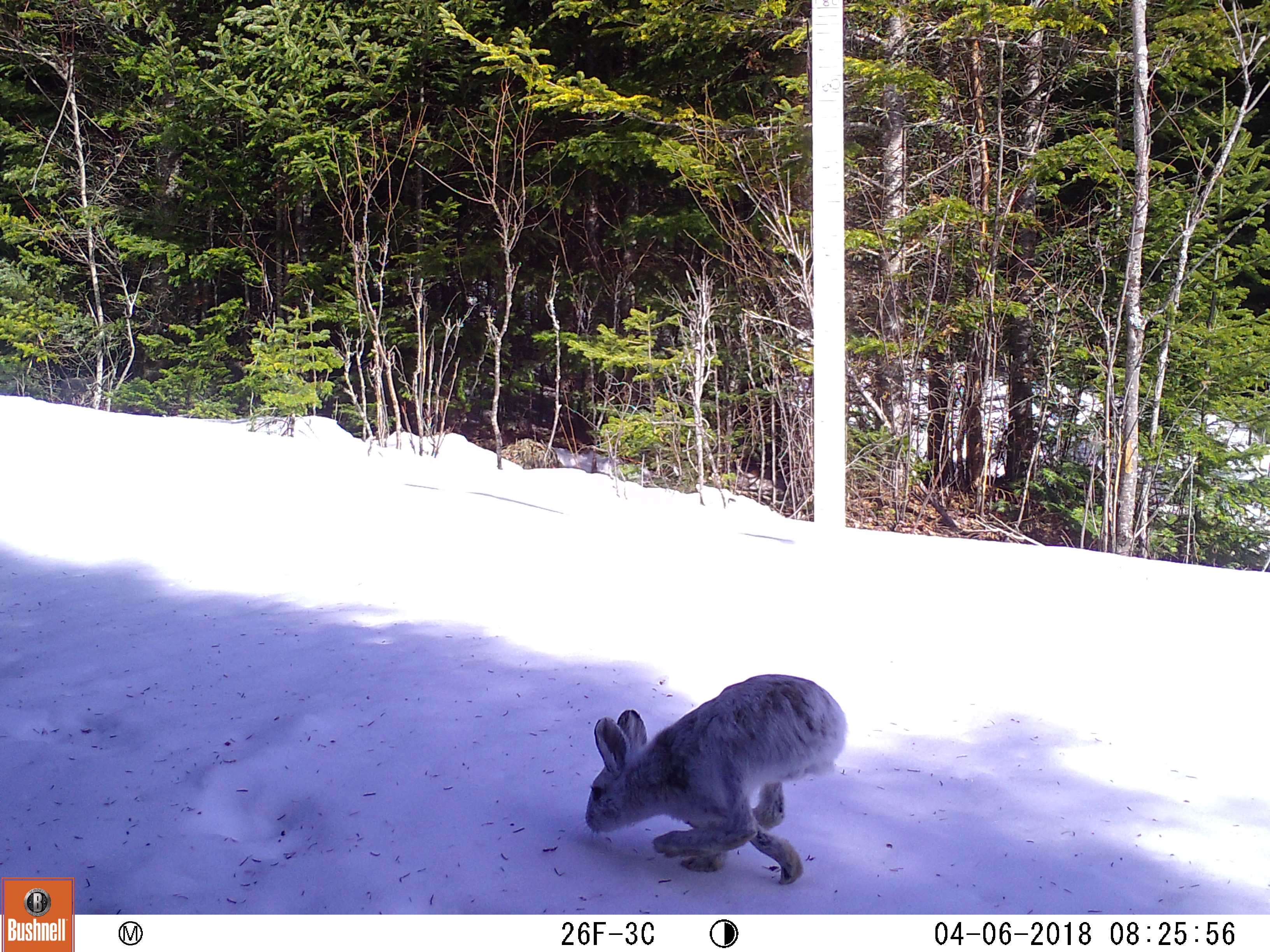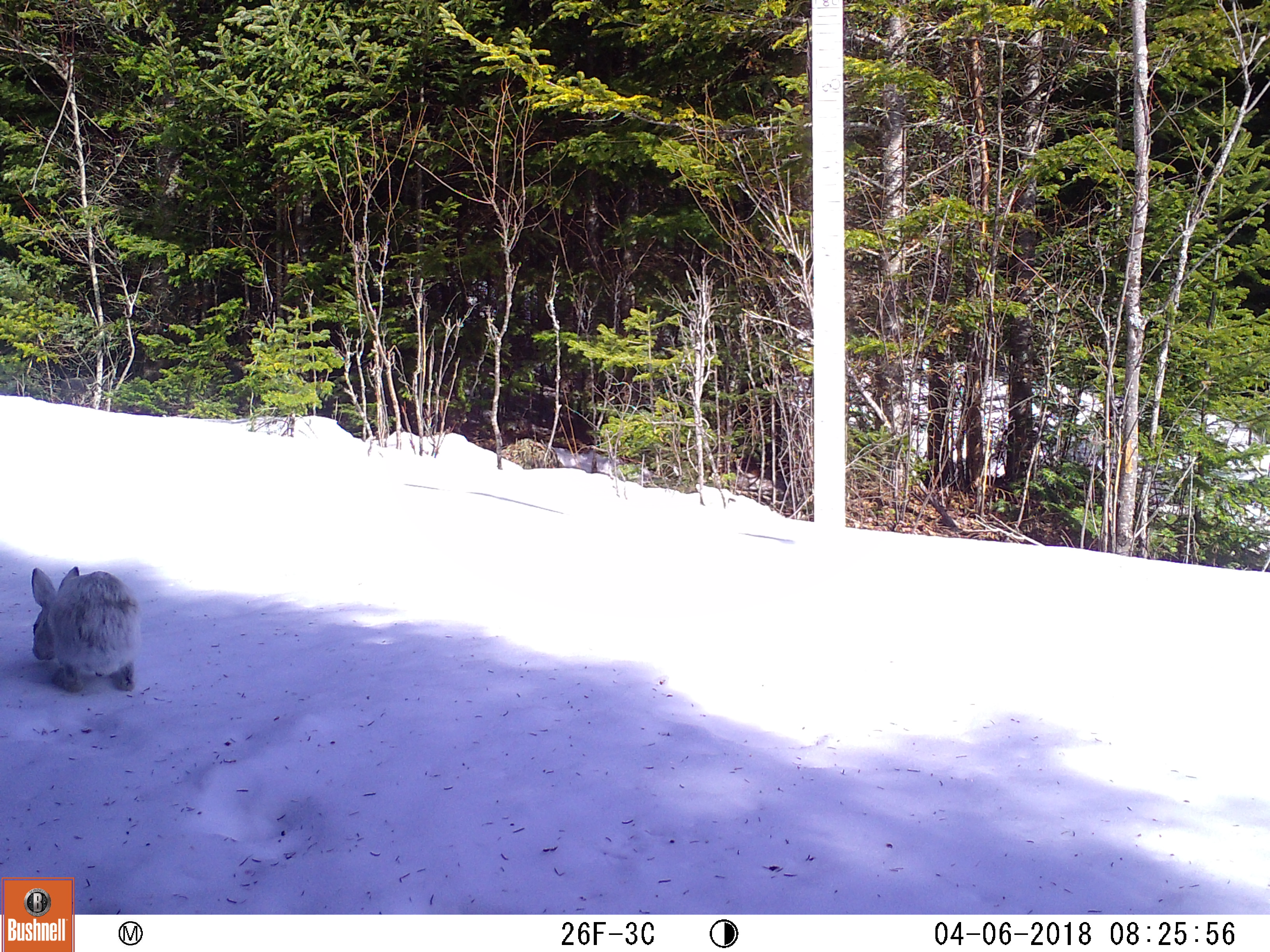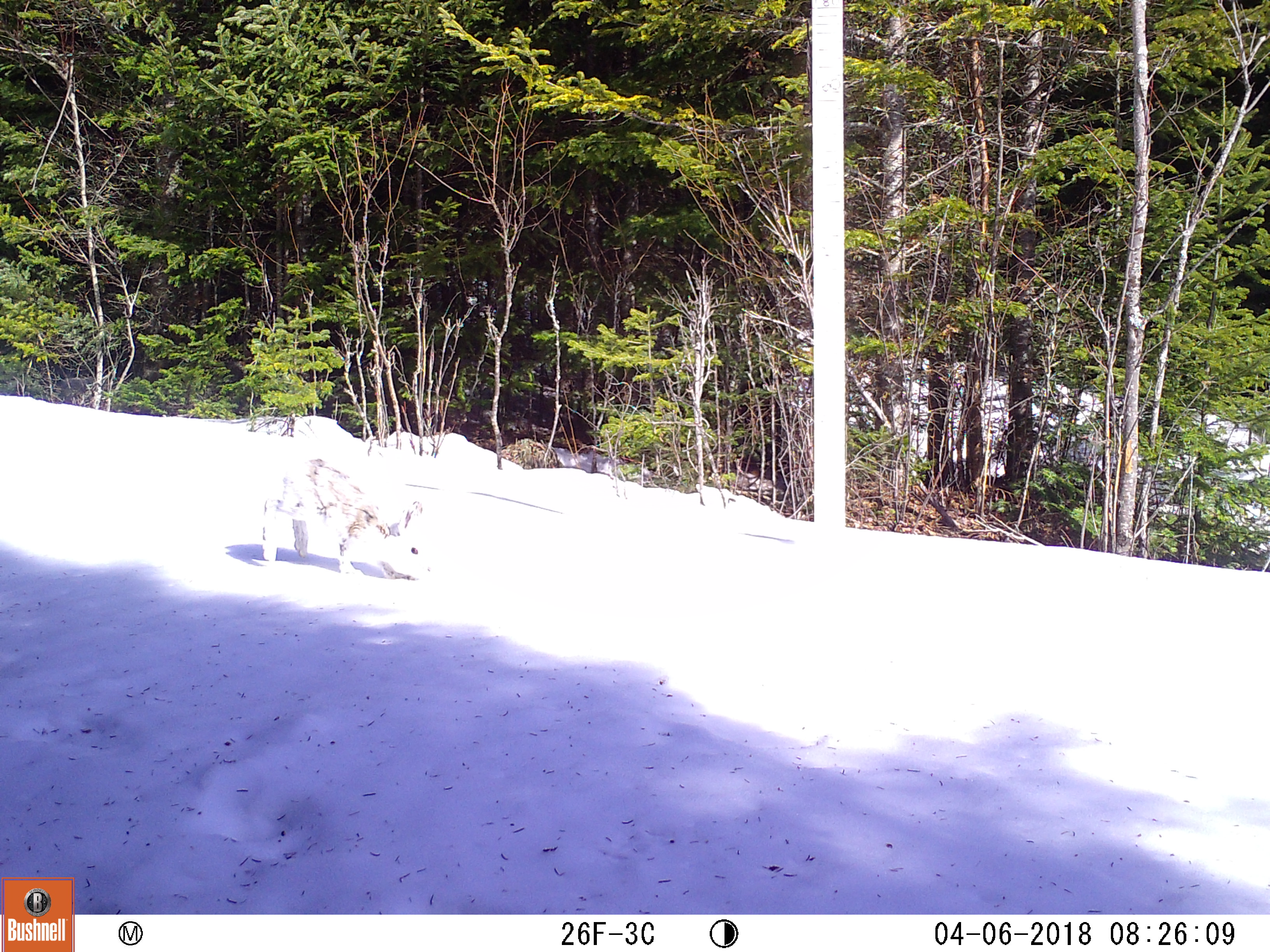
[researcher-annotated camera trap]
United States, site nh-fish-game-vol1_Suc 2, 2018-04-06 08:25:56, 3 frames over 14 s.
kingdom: Animalia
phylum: Chordata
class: Mammalia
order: Lagomorpha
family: Leporidae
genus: Lepus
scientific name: Lepus americanus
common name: snowshoe hare